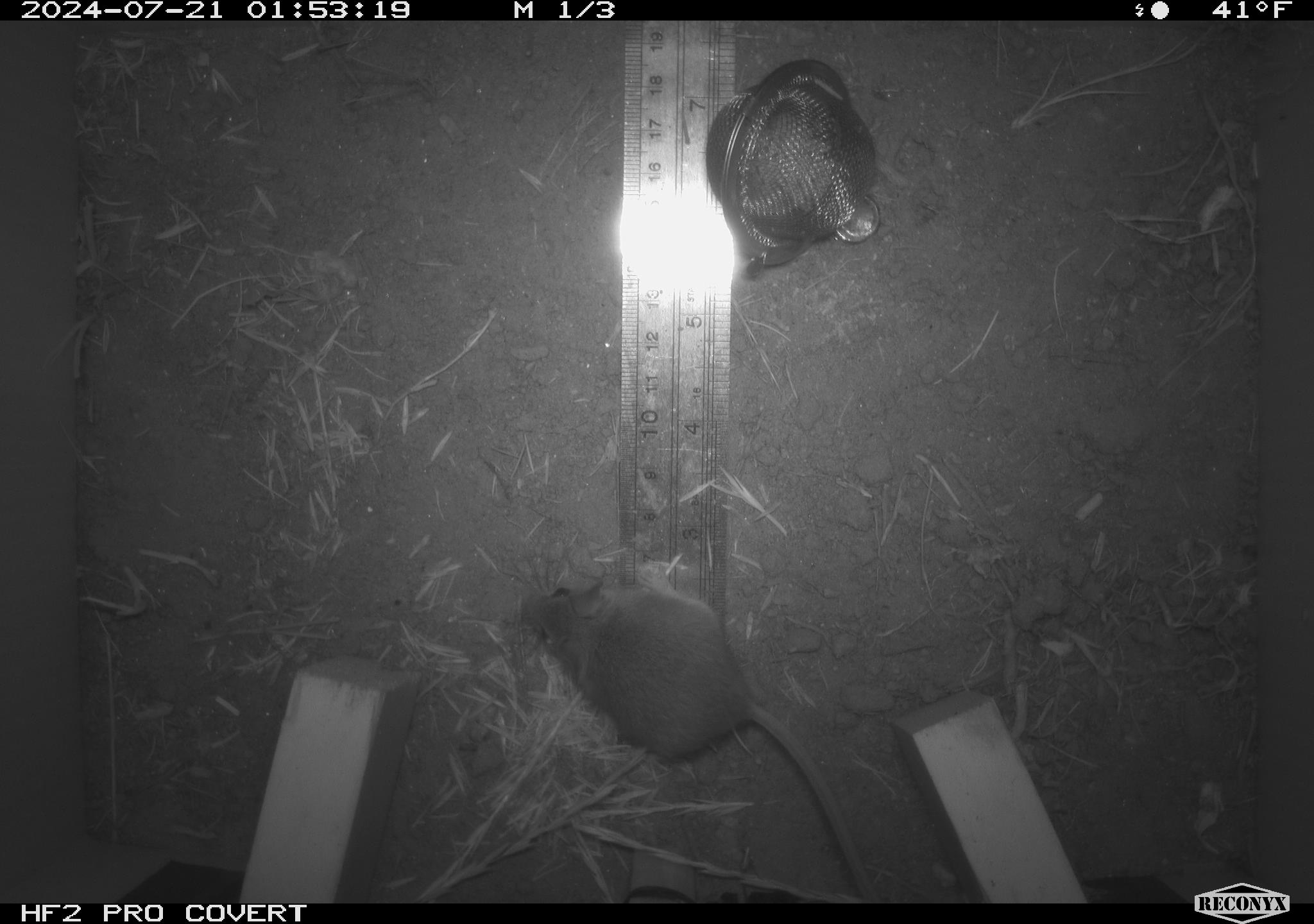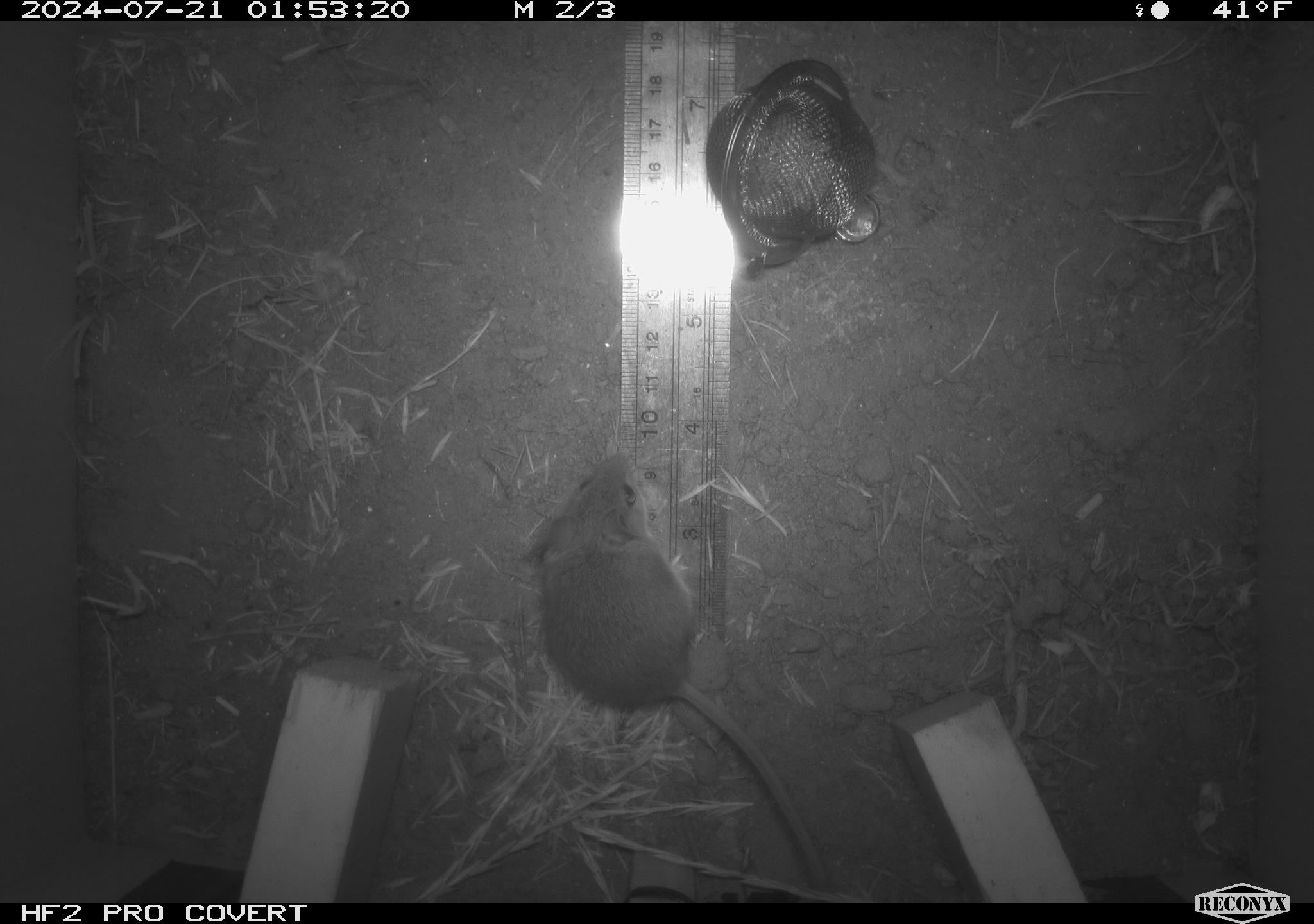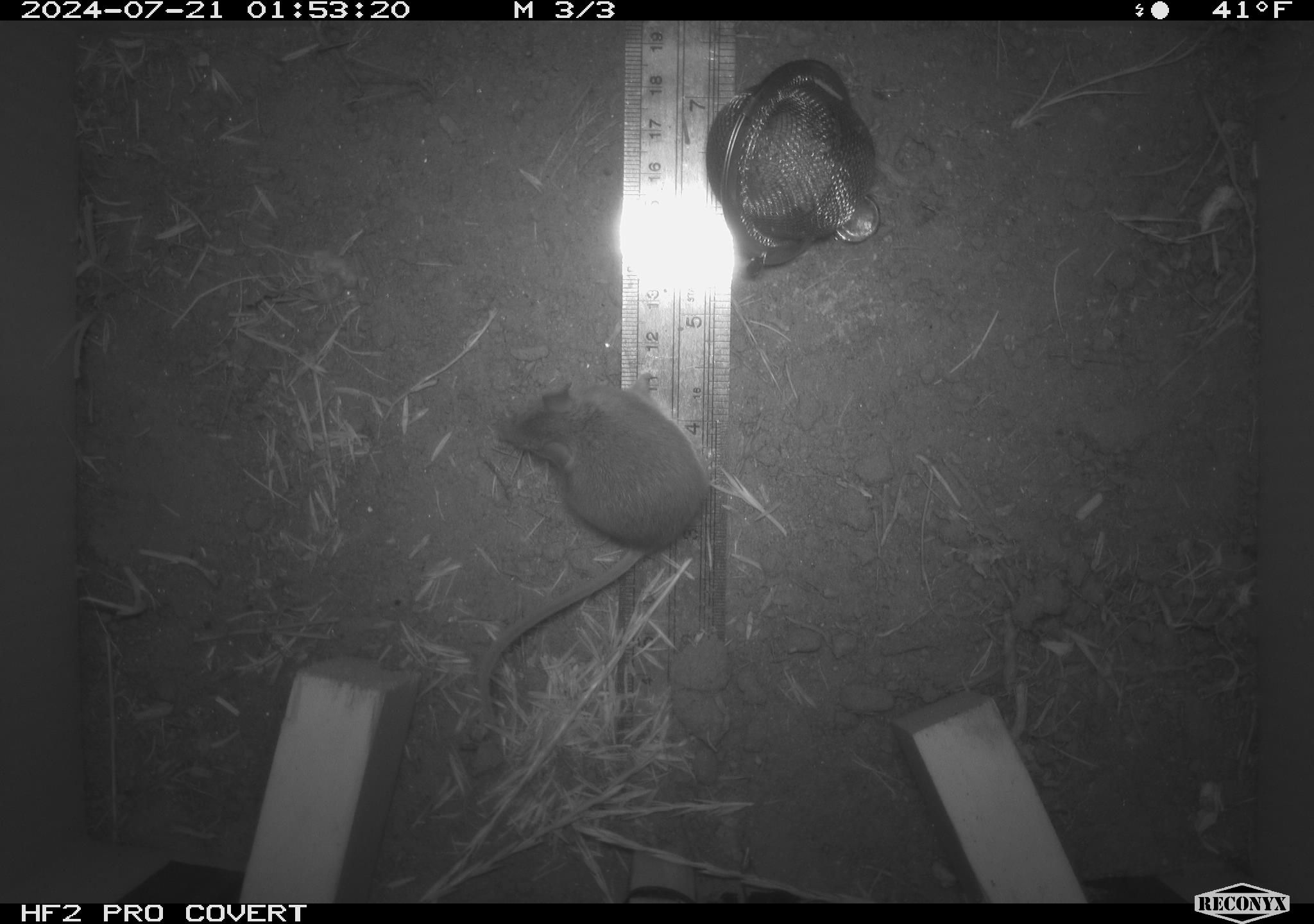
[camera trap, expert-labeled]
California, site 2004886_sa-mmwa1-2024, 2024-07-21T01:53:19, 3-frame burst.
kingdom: Animalia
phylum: Chordata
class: Mammalia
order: Rodentia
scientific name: Rodentia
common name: mouse species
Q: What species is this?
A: Mouse species (Rodentia).